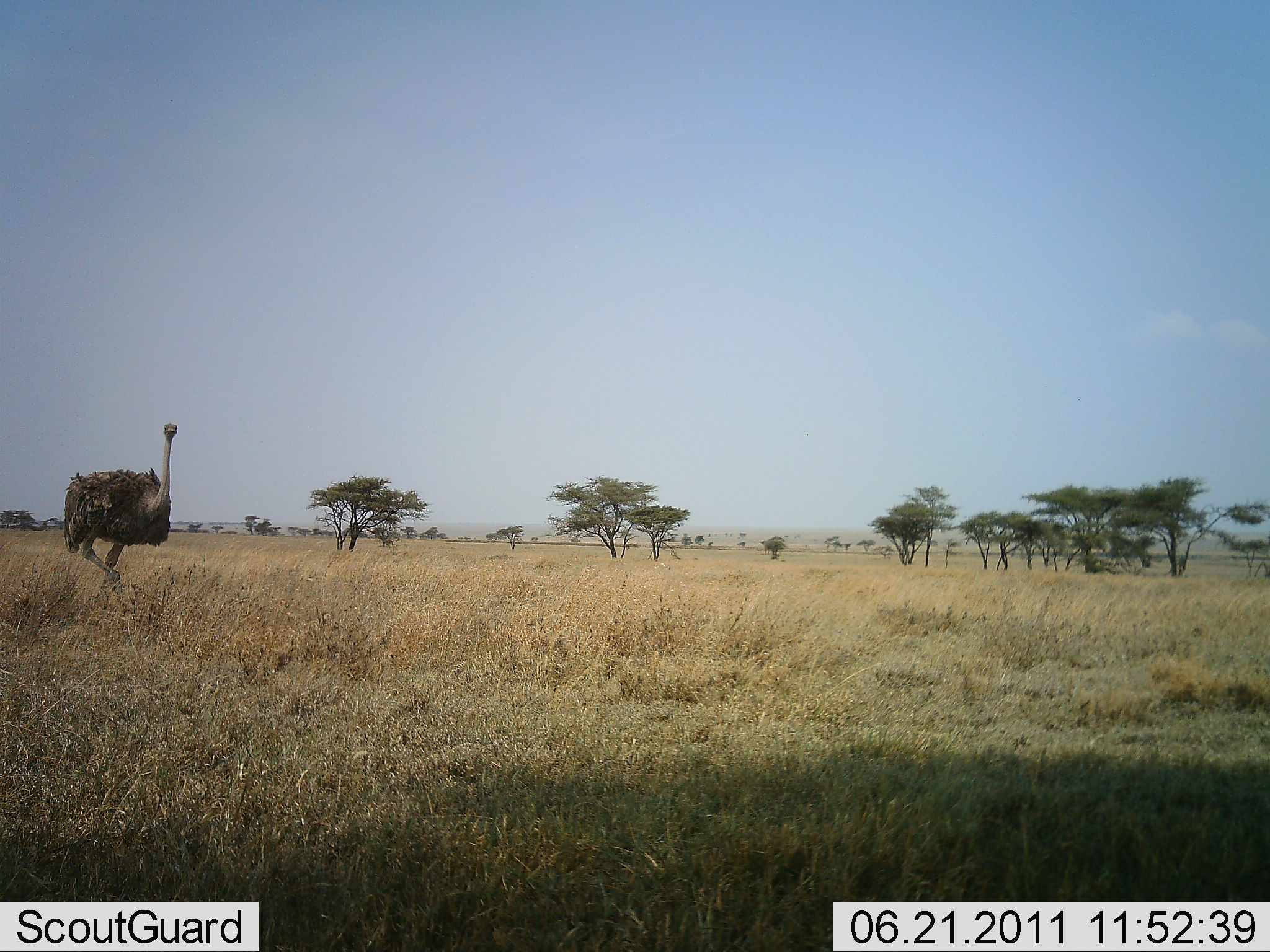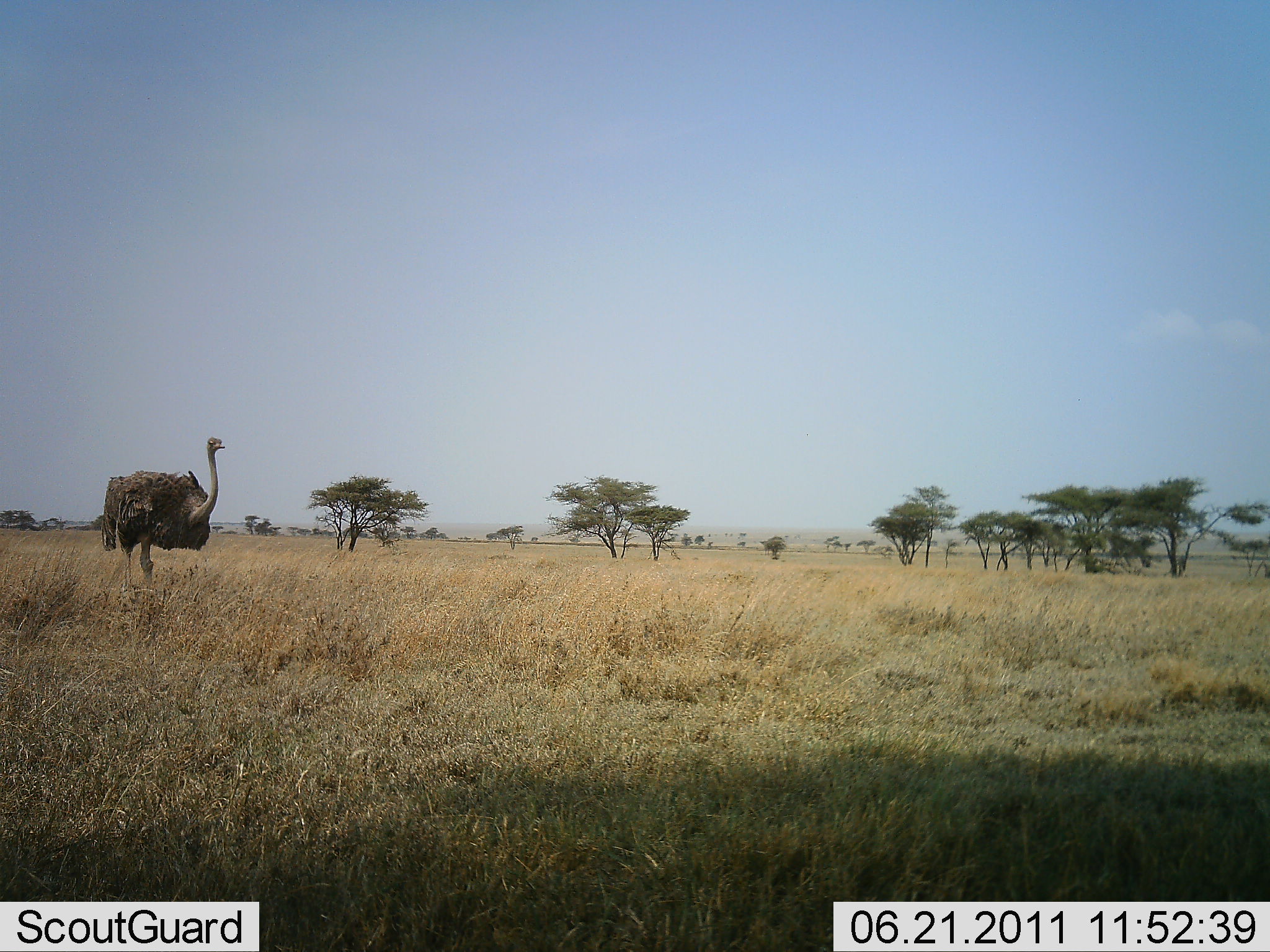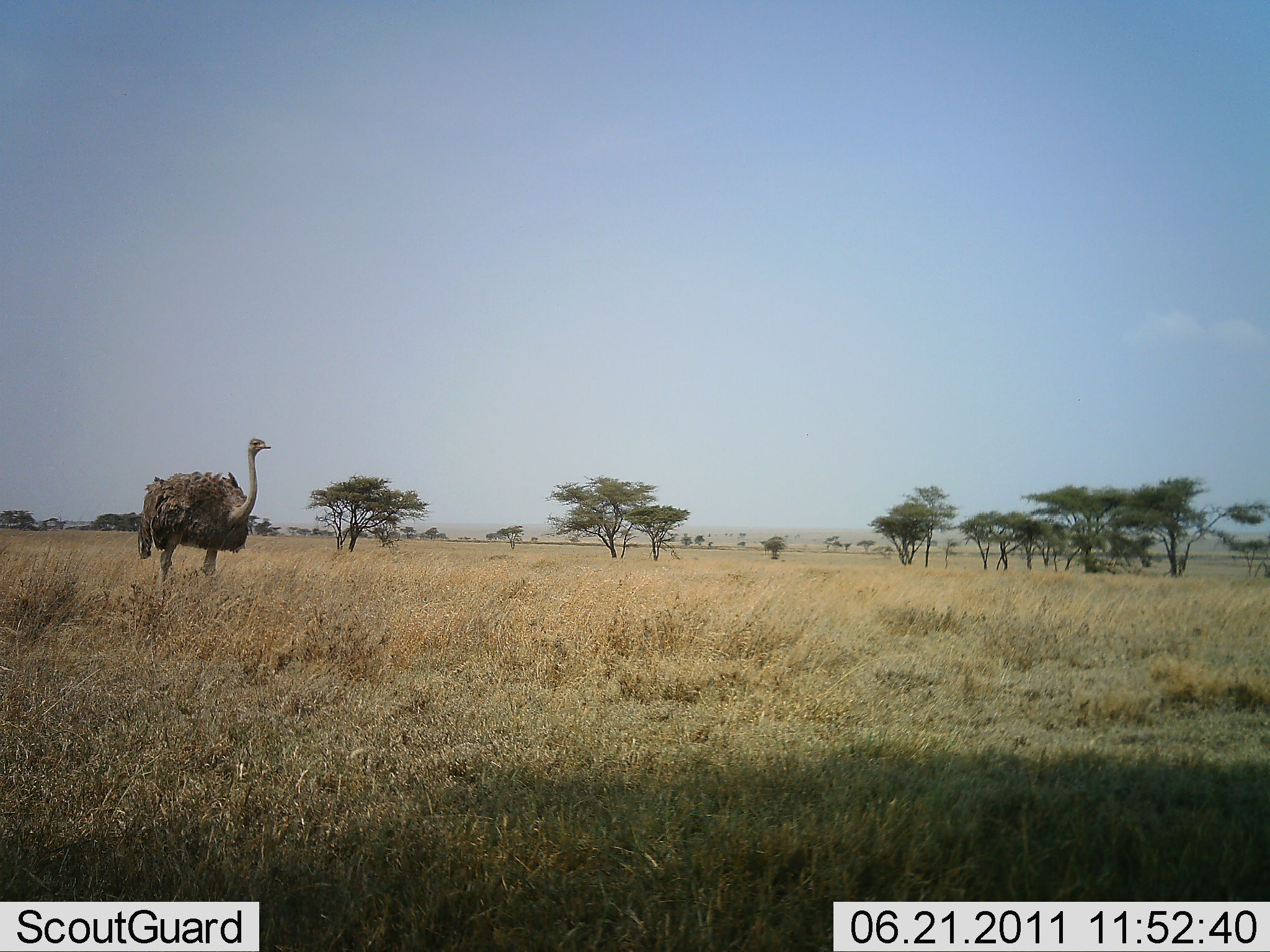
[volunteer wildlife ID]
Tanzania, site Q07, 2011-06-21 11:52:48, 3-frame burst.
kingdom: Animalia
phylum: Chordata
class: Aves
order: Struthioniformes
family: Struthionidae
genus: Struthio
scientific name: Struthio camelus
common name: ostrich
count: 1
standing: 21%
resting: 0%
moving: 86%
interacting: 0%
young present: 0%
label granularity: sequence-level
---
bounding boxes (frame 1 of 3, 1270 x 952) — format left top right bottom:
animal: 62 422 179 605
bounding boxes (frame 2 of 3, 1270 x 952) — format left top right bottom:
animal: 100 435 226 614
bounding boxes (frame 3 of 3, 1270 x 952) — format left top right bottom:
animal: 135 437 273 613